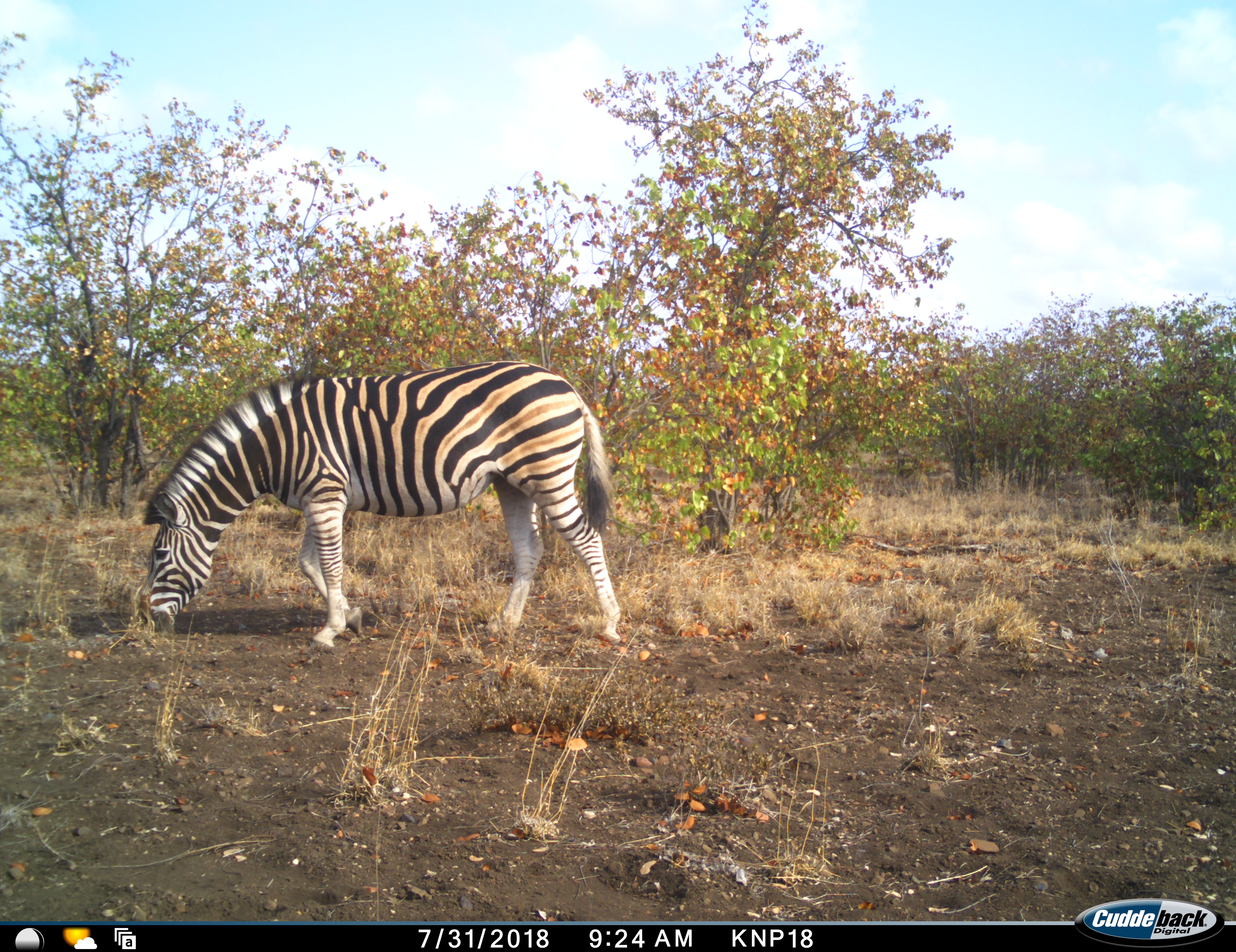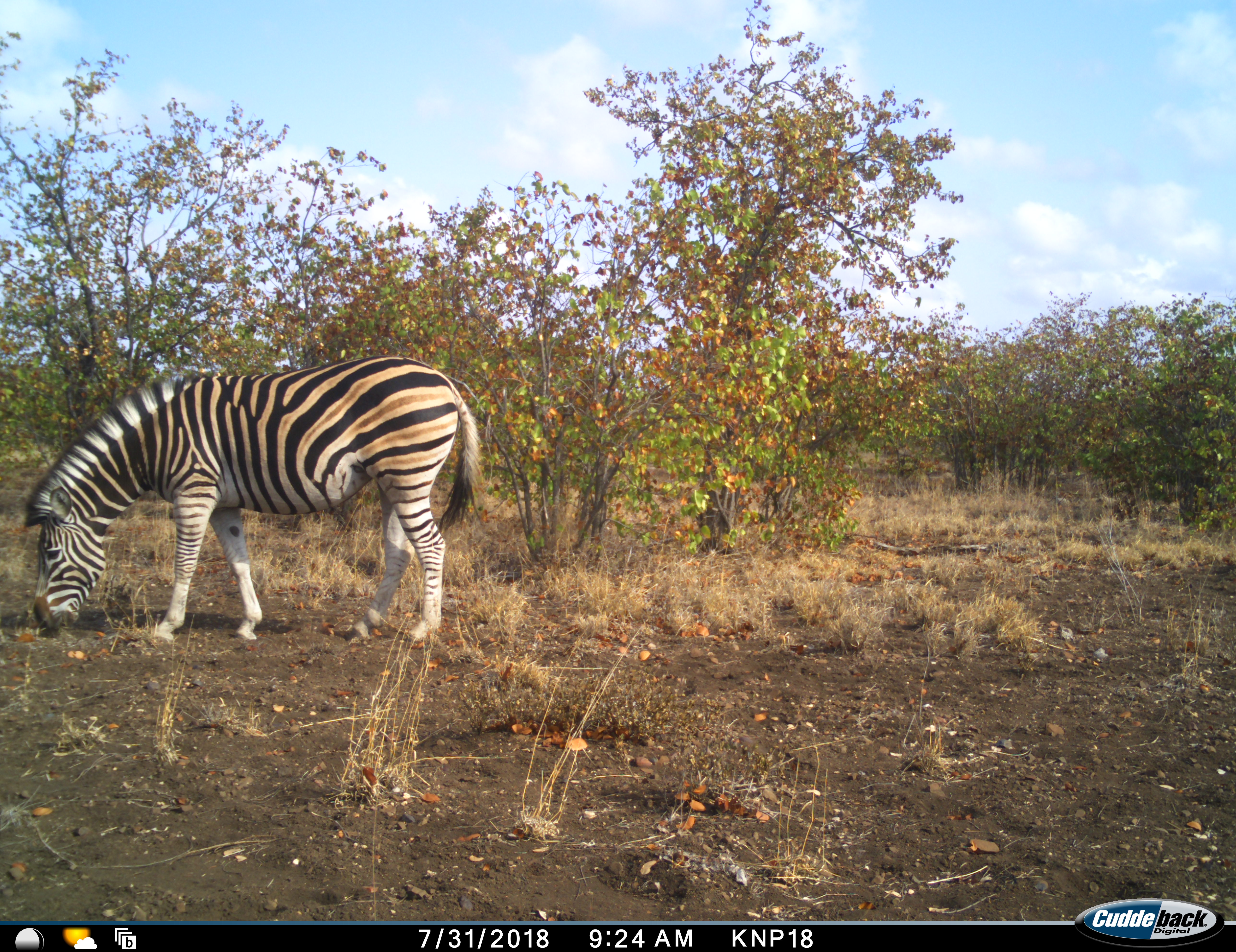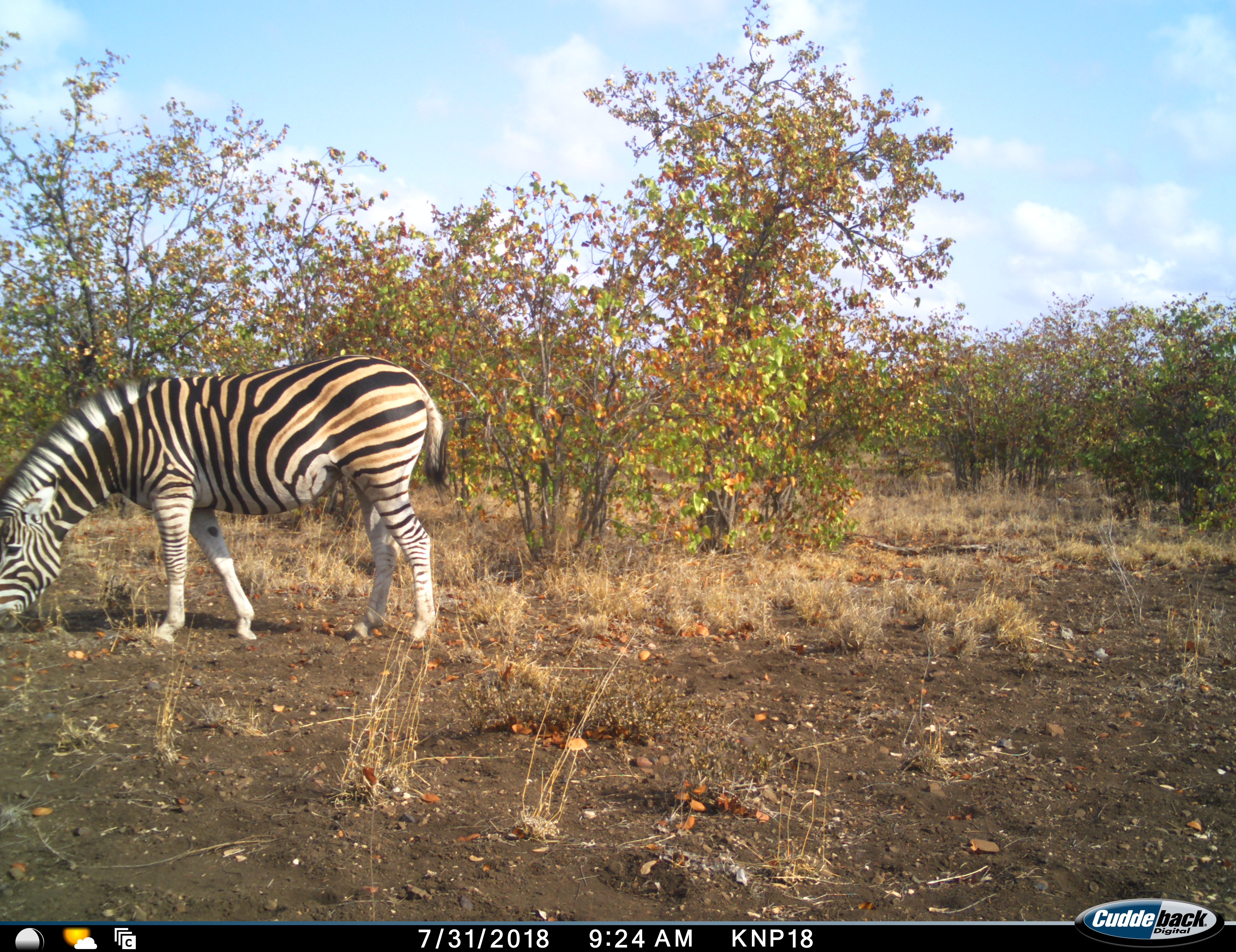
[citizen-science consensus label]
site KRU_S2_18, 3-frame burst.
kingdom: Animalia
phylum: Chordata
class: Mammalia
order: Perissodactyla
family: Equidae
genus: Equus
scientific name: Equus quagga burchellii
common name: burchell's zebra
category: zebraburchells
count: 1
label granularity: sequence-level